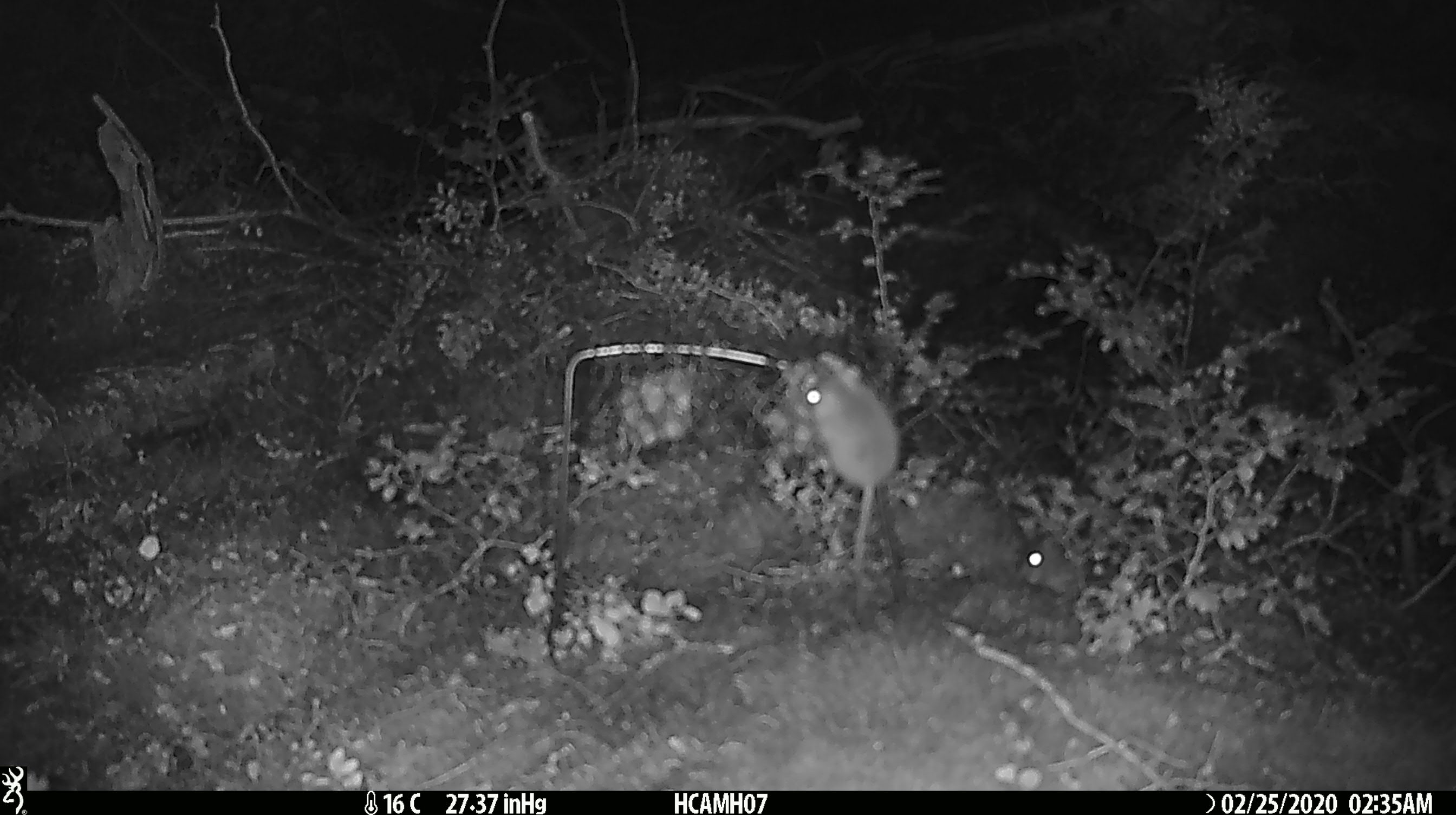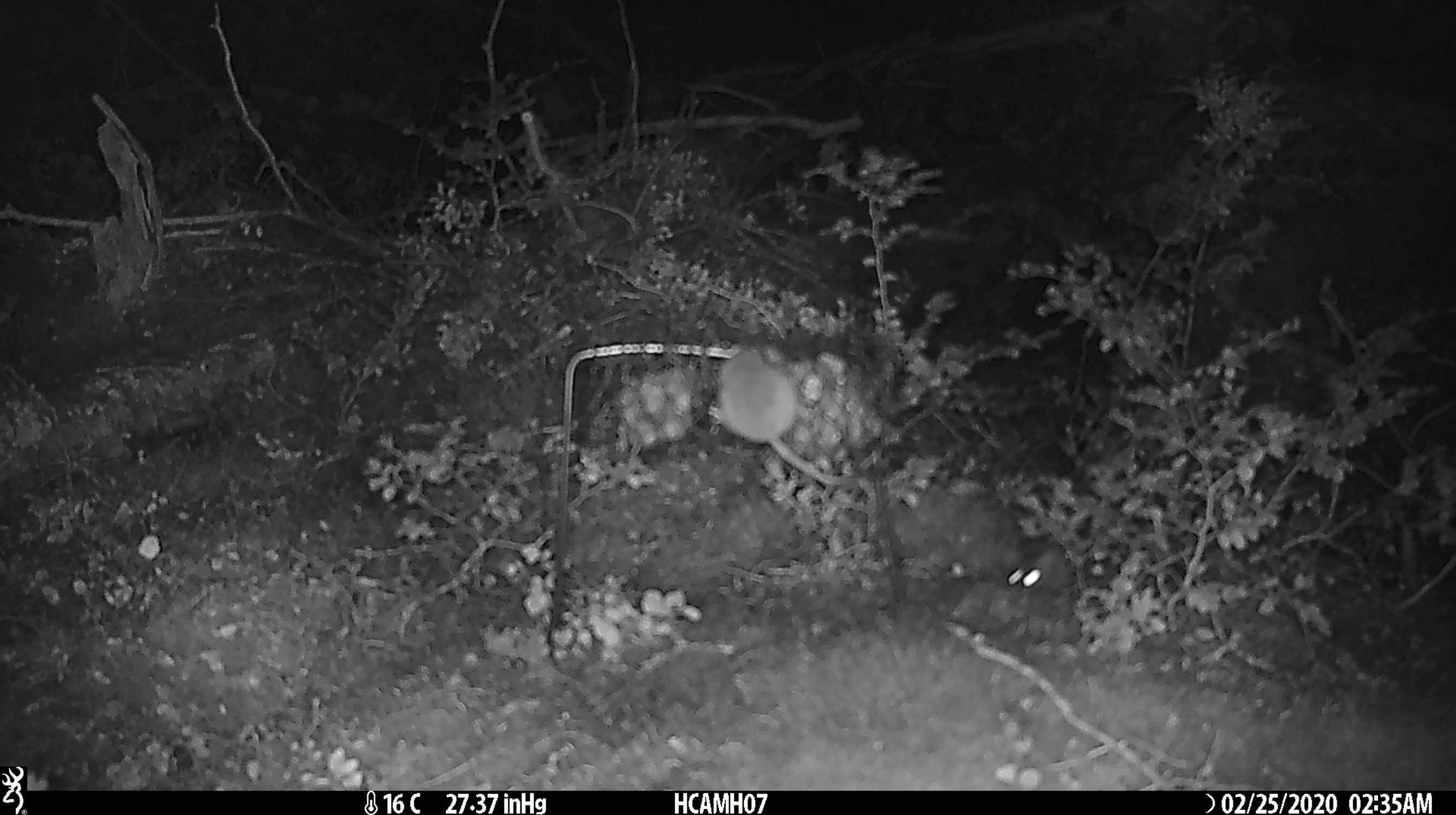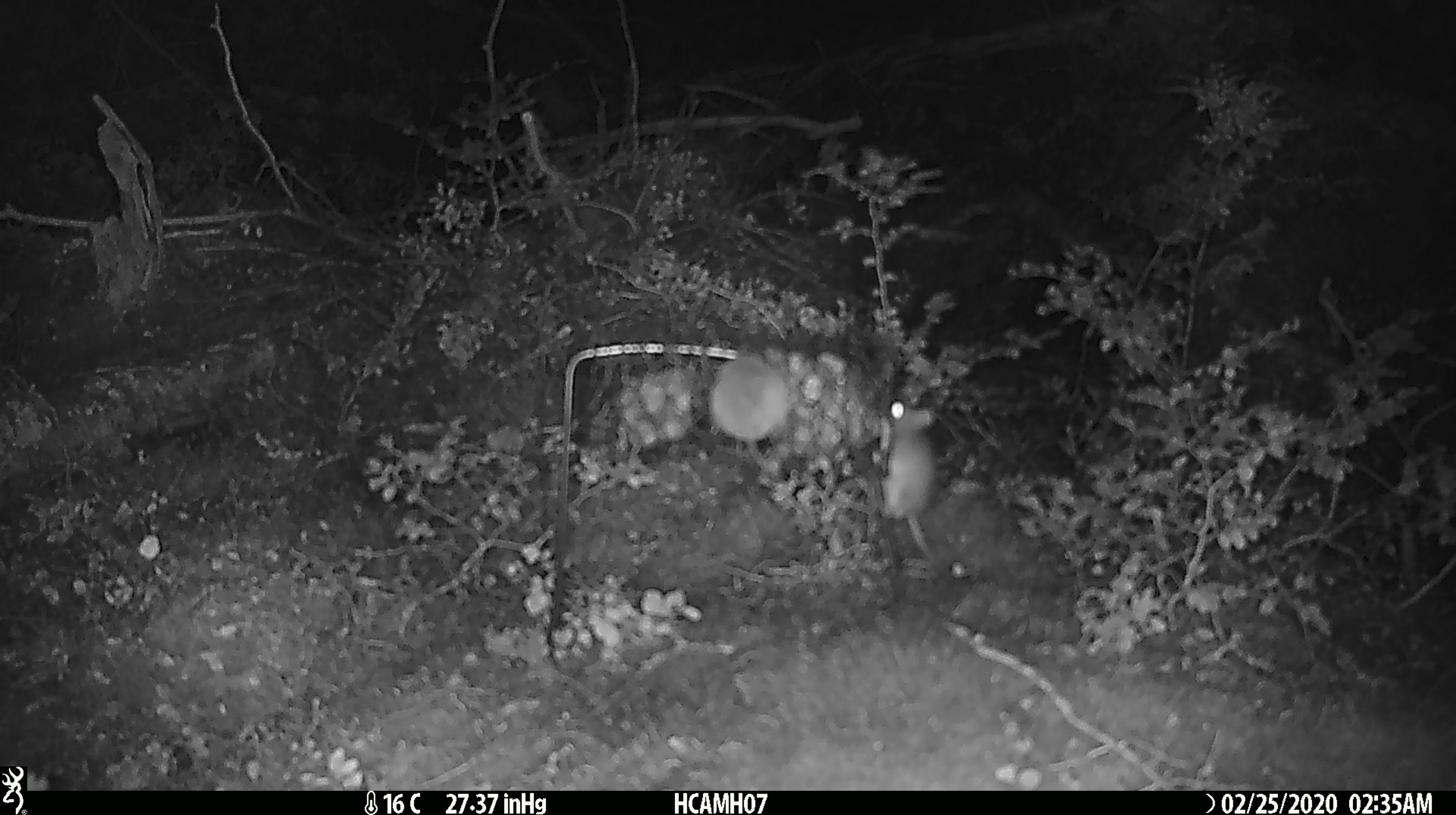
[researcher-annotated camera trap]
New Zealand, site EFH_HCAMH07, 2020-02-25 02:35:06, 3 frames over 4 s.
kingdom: Animalia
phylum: Chordata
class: Mammalia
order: Rodentia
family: Muridae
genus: Mus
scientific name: Mus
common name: mouse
Mouse (Mus).